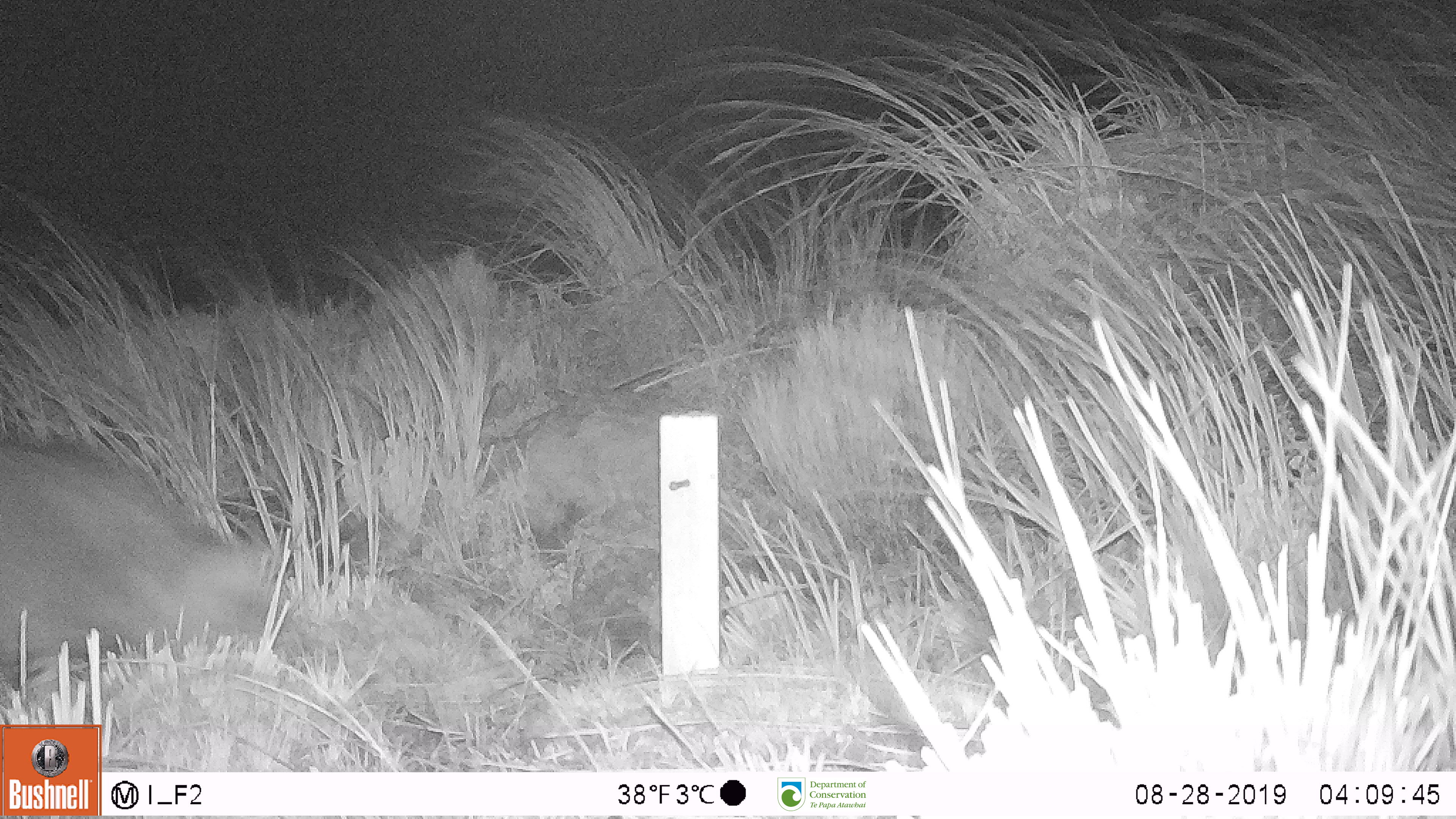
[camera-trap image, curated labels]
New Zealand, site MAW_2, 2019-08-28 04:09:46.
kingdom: Animalia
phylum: Chordata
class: Mammalia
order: Carnivora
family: Felidae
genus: Felis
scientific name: Felis catus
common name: domestic cat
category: cat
Cat (domestic cat) (Felis catus).